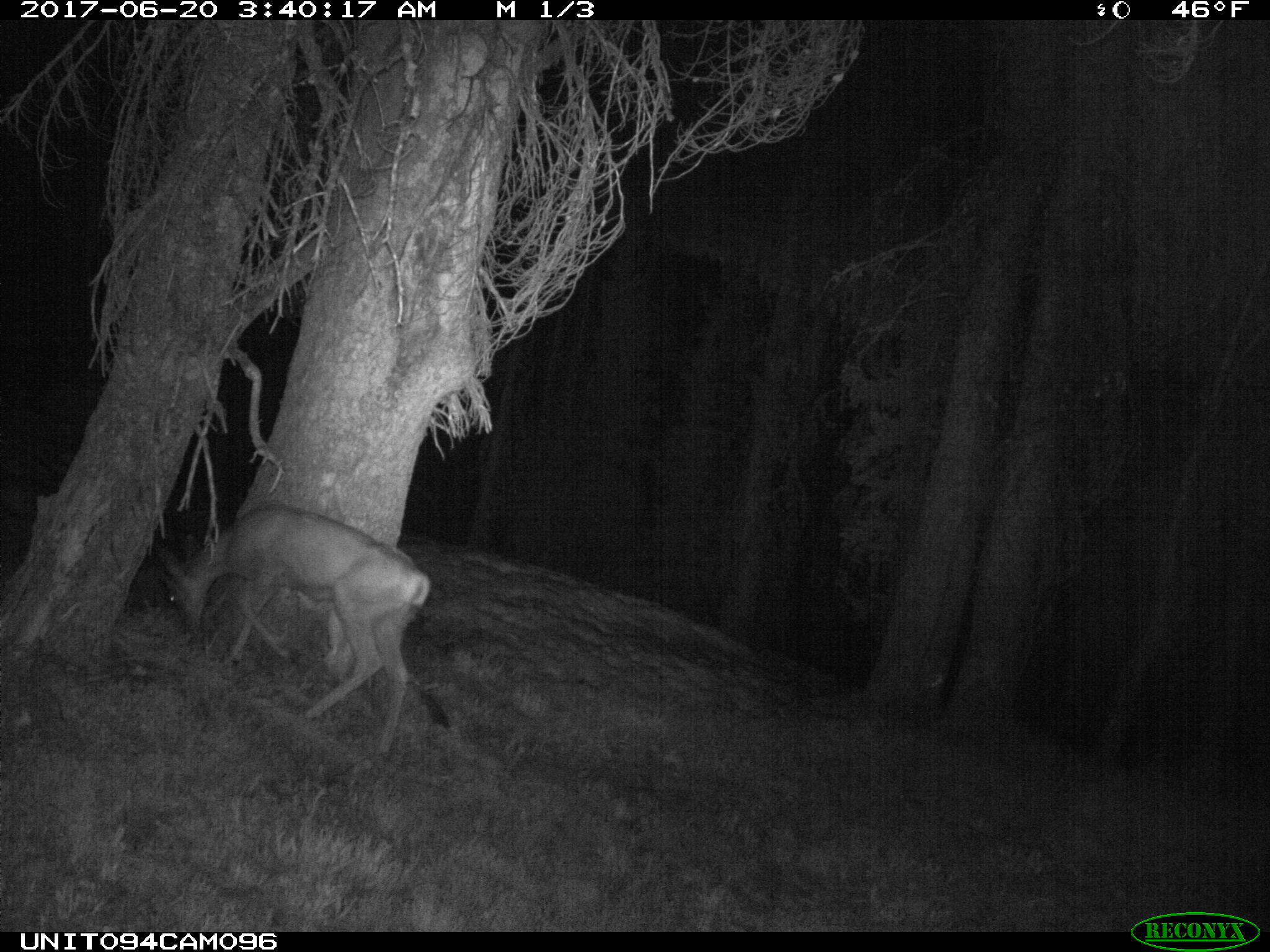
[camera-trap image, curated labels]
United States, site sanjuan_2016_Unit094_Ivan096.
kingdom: Animalia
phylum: Chordata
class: Mammalia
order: Artiodactyla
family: Cervidae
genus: Odocoileus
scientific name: Odocoileus hemionus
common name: mule deer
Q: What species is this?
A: Odocoileus hemionus (mule deer).